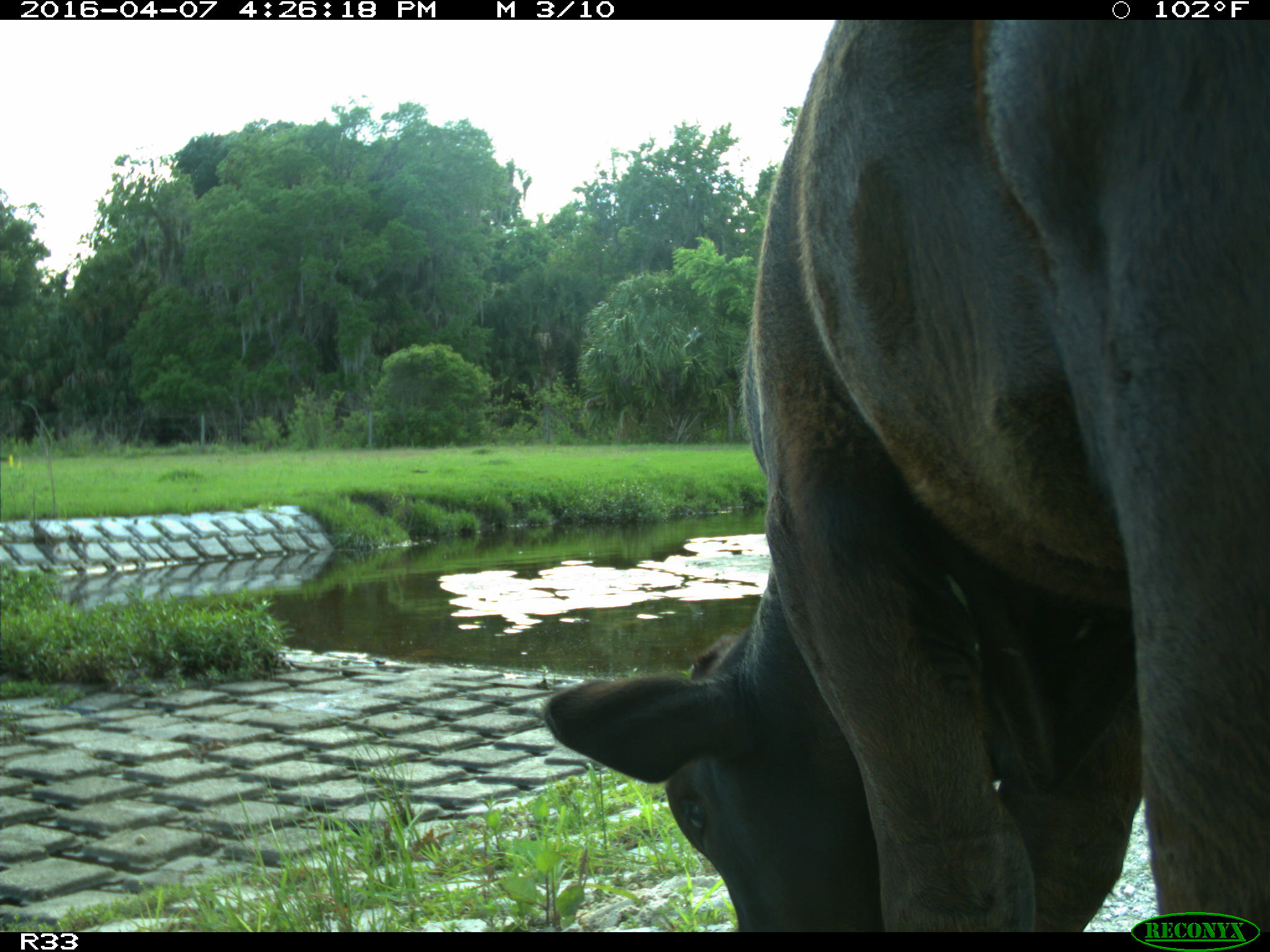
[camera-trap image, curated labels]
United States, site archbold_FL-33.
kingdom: Animalia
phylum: Chordata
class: Mammalia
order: Artiodactyla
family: Bovidae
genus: Bos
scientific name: Bos taurus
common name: domestic cow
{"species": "Bos taurus (domestic cow)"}